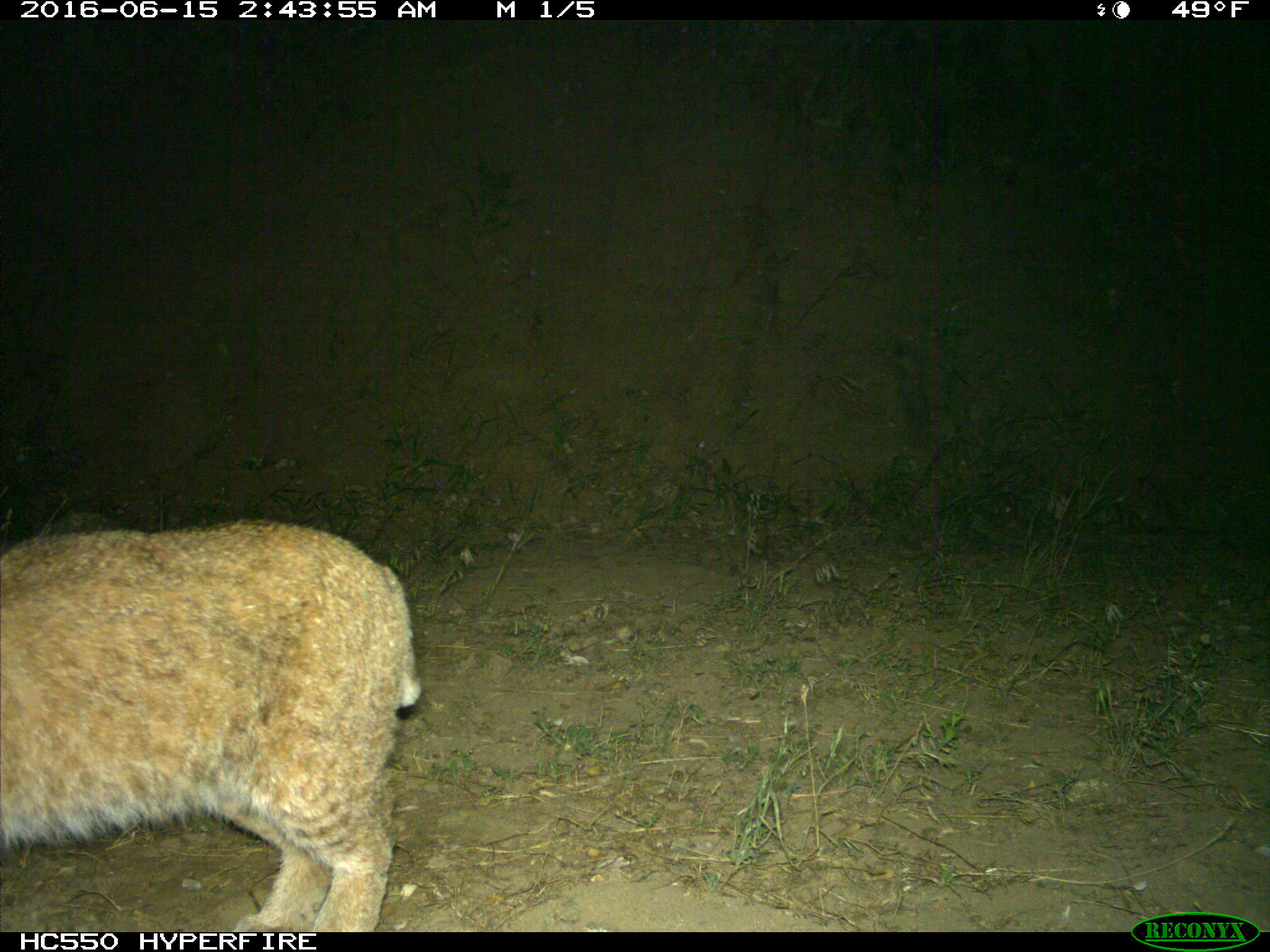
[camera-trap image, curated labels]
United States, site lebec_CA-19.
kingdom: Animalia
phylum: Chordata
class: Mammalia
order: Carnivora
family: Felidae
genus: Lynx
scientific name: Lynx rufus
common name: bobcat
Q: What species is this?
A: Lynx rufus (bobcat).